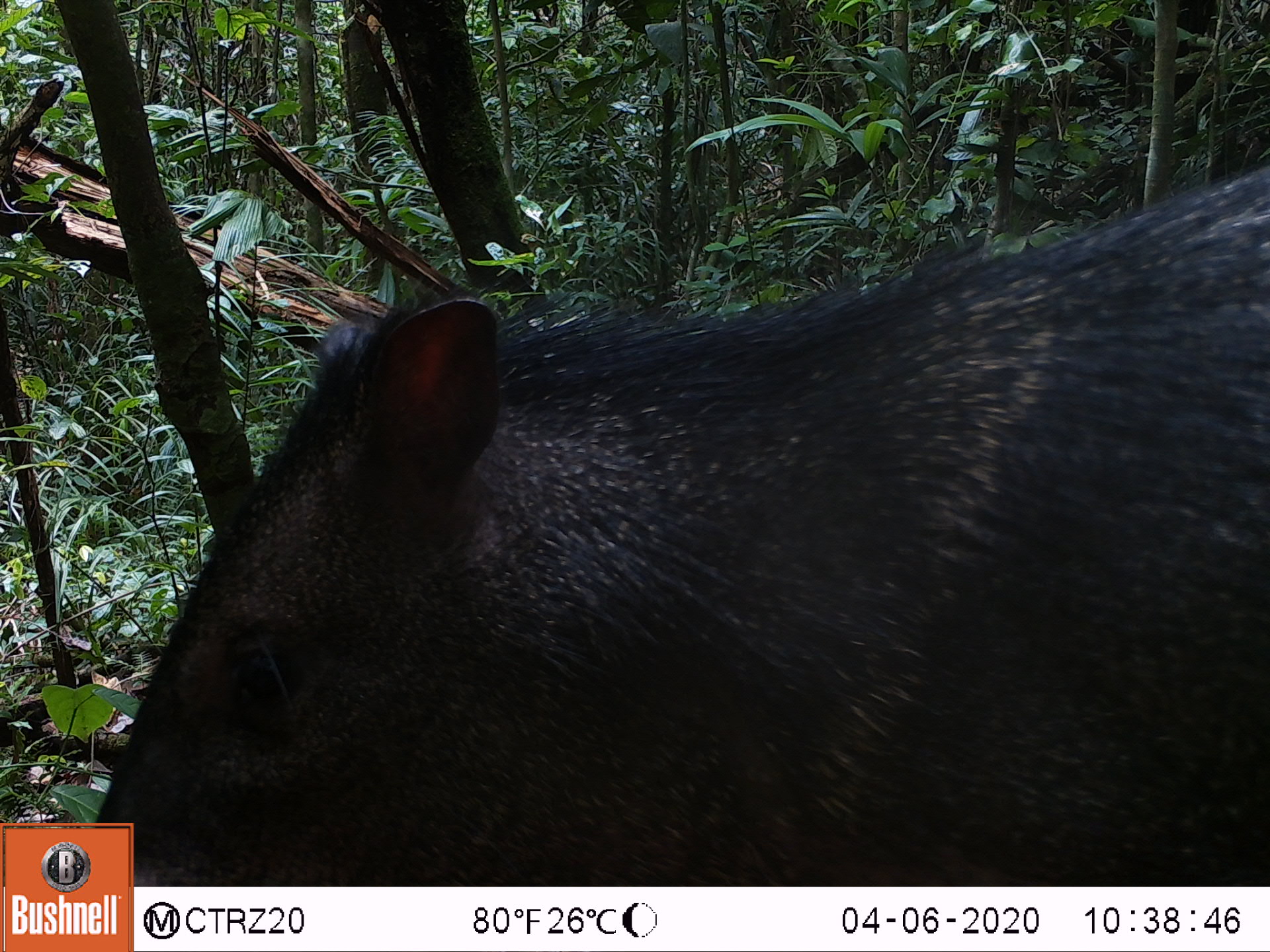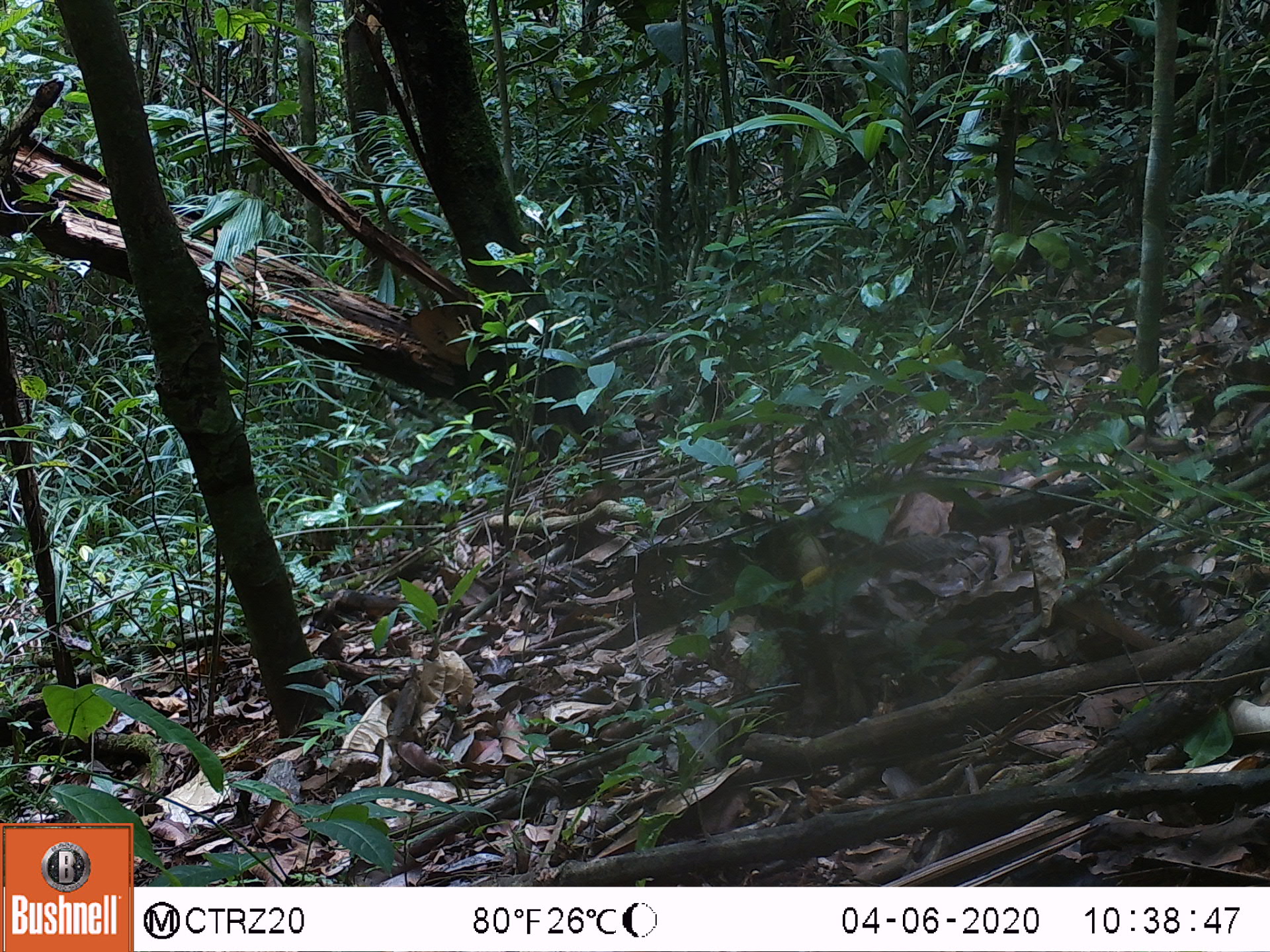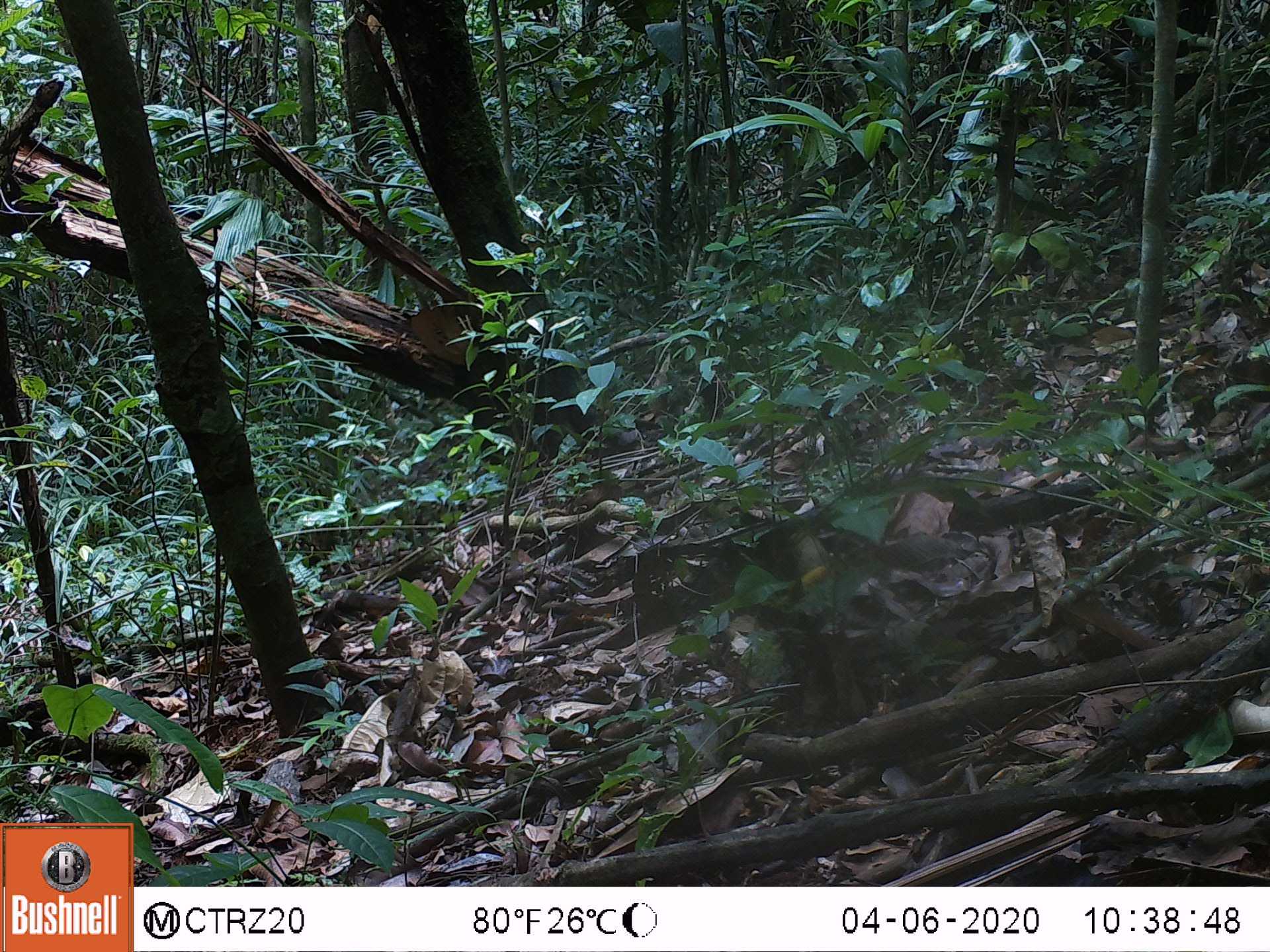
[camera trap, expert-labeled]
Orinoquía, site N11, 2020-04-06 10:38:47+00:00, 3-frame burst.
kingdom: Animalia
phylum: Chordata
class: Mammalia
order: Artiodactyla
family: Tayassuidae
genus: Pecari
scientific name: Pecari tajacu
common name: collared peccary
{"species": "collared peccary (Pecari tajacu)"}